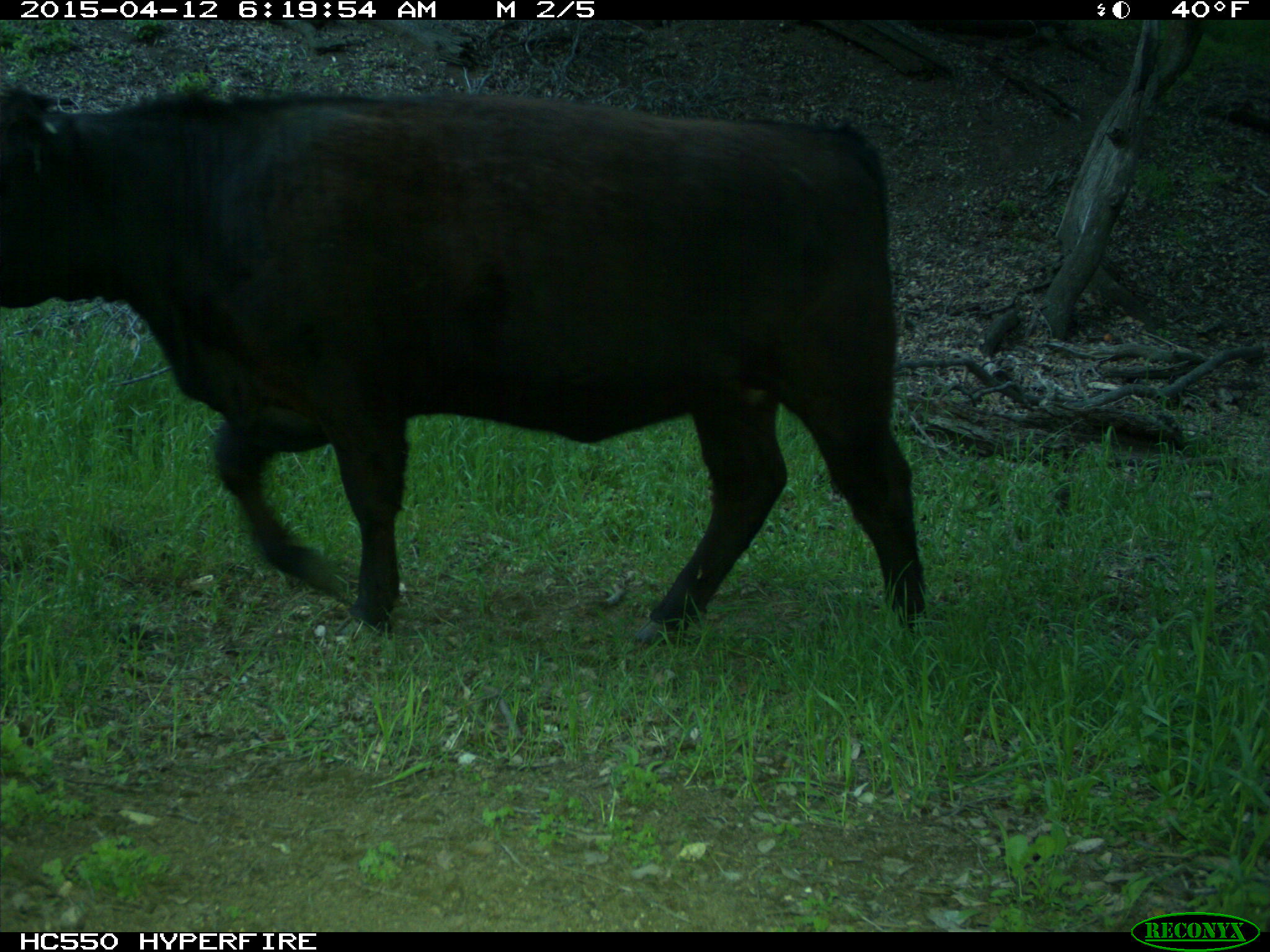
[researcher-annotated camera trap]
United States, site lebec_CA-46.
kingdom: Animalia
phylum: Chordata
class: Mammalia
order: Artiodactyla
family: Bovidae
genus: Bos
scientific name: Bos taurus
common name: domestic cow